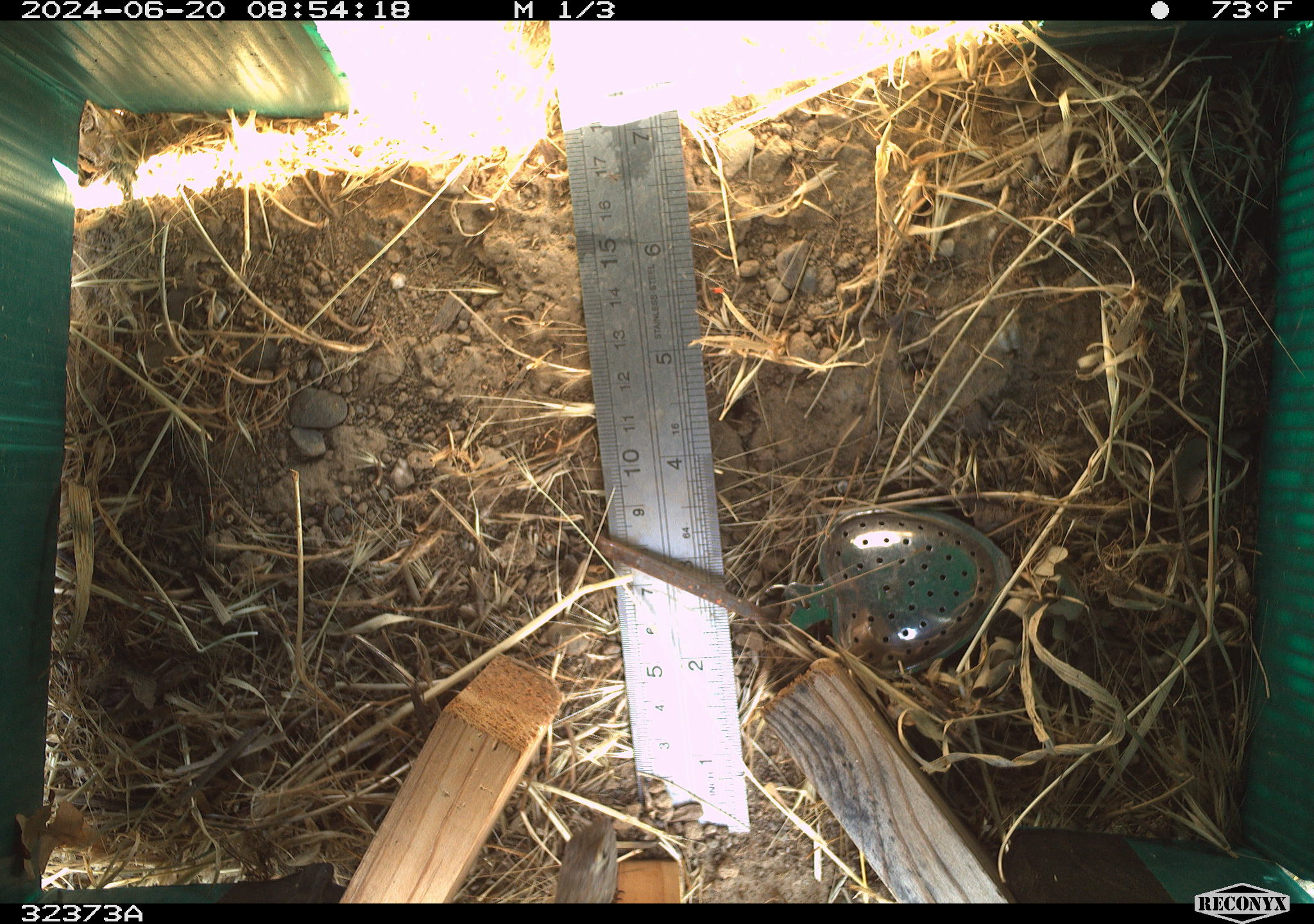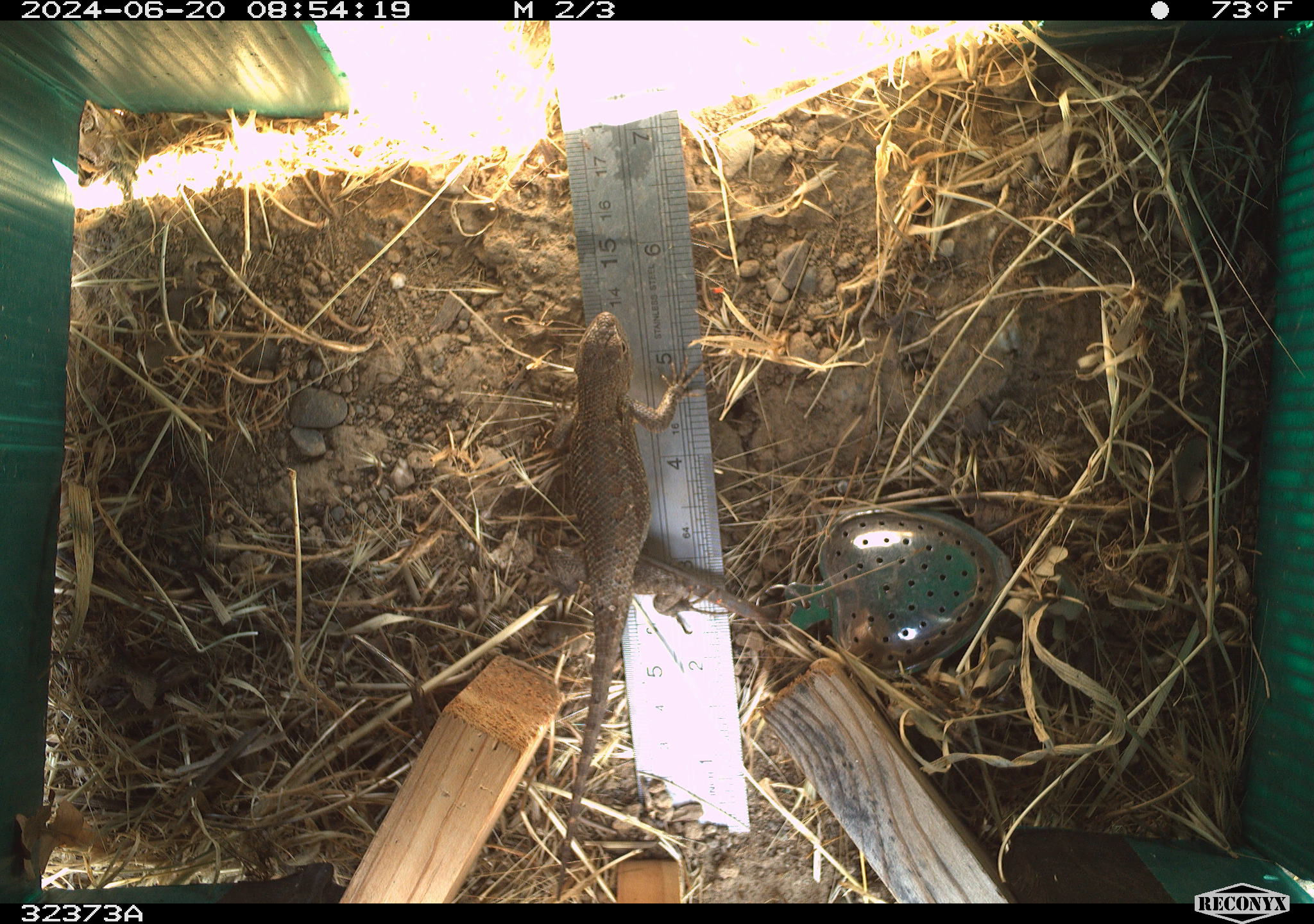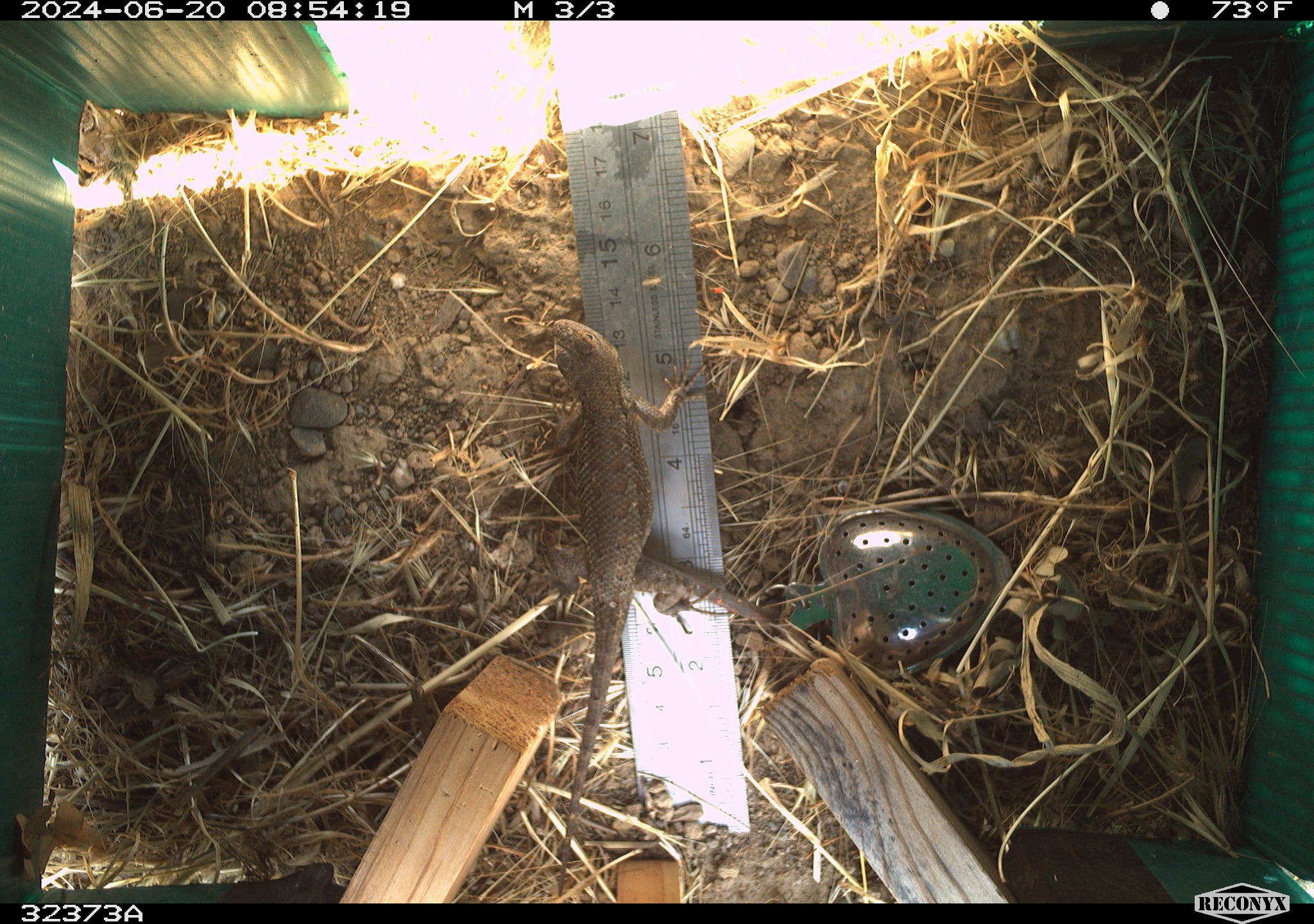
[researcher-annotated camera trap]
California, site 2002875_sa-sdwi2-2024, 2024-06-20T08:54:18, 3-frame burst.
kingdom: Animalia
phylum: Chordata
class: Reptilia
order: Squamata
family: Phrynosomatidae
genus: Sceloporus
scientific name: Sceloporus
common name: spiny lizards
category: sceloporus species